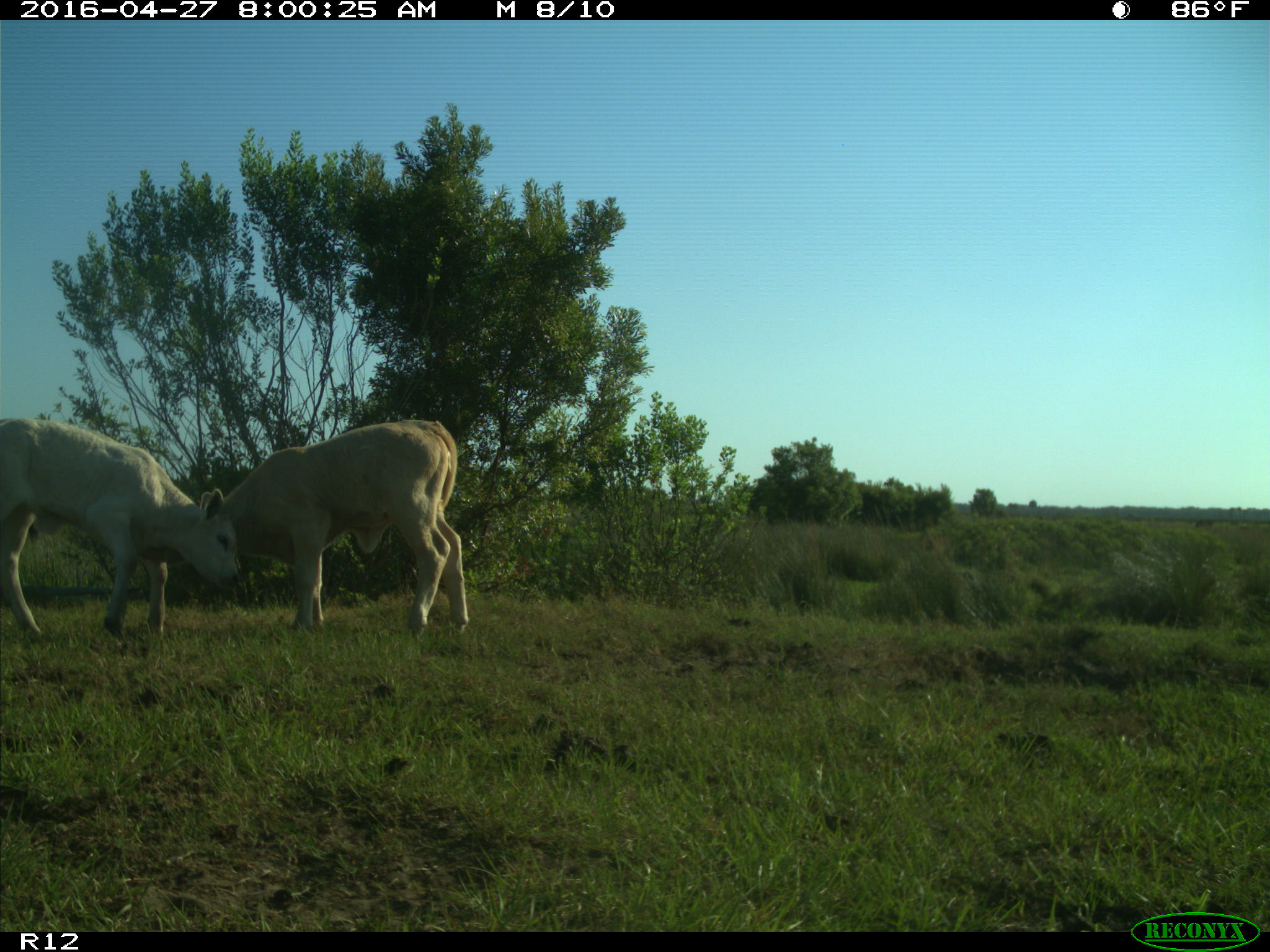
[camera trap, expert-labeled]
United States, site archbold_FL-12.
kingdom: Animalia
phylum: Chordata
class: Mammalia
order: Artiodactyla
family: Bovidae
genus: Bos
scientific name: Bos taurus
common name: domestic cow